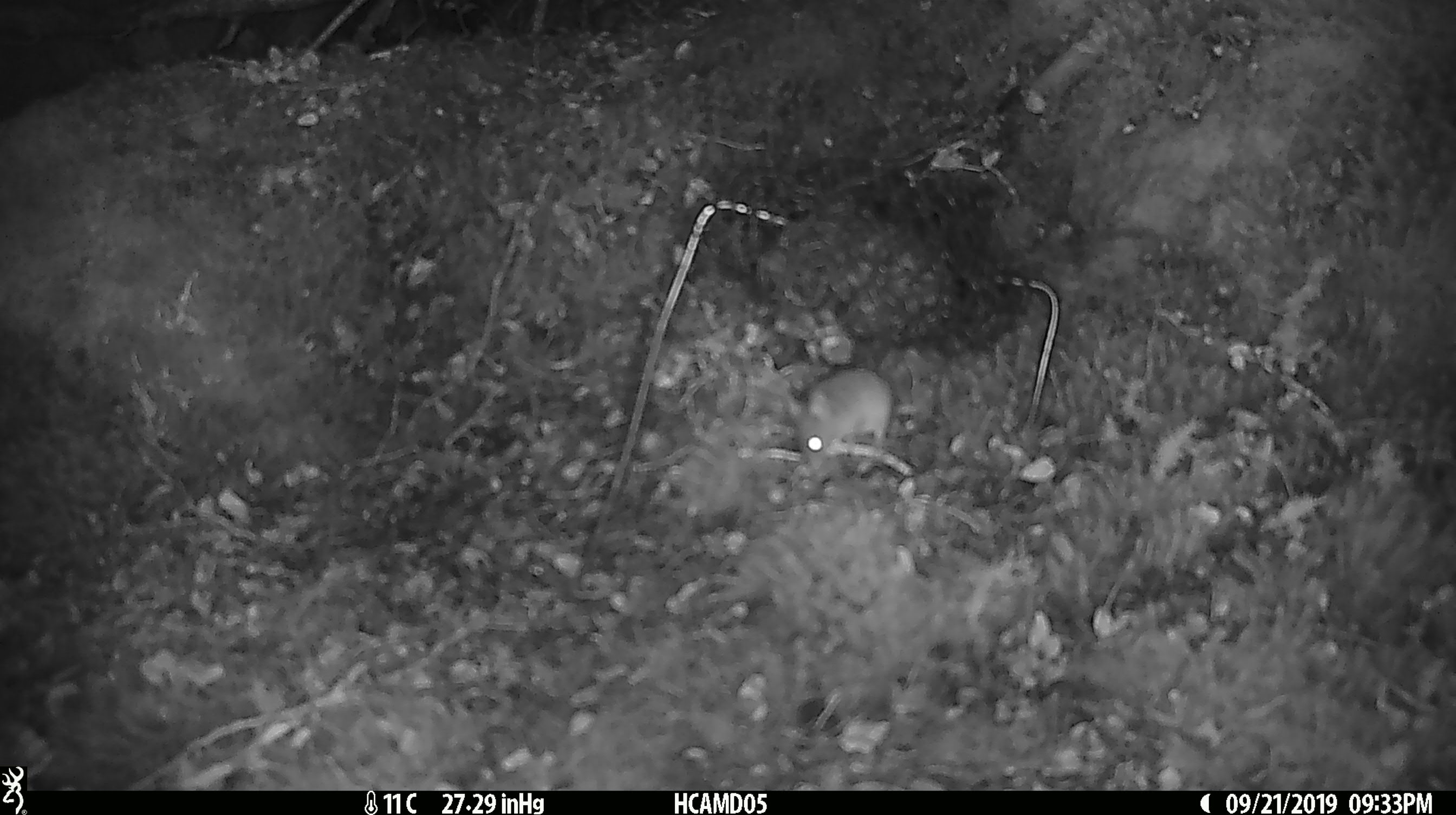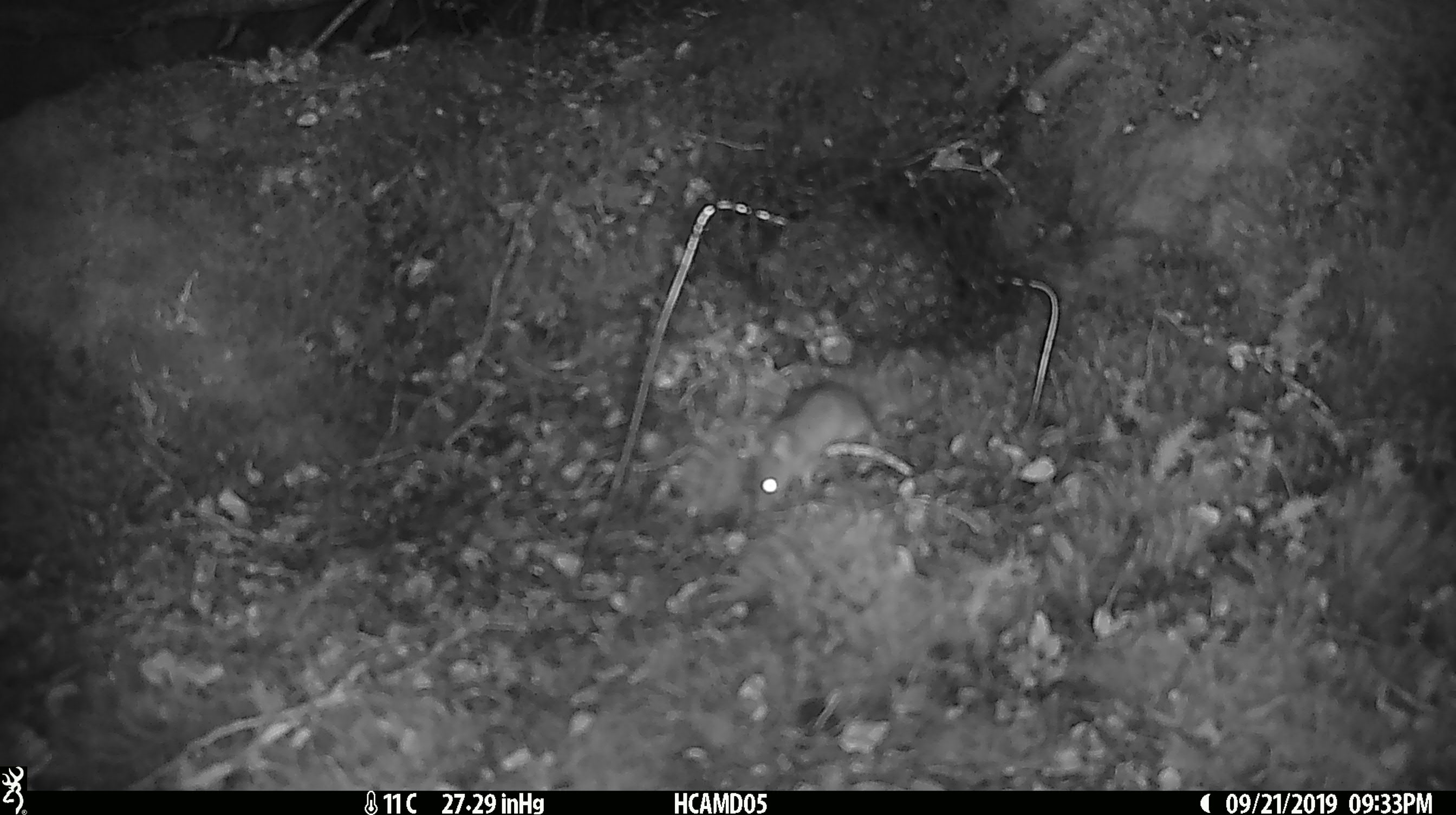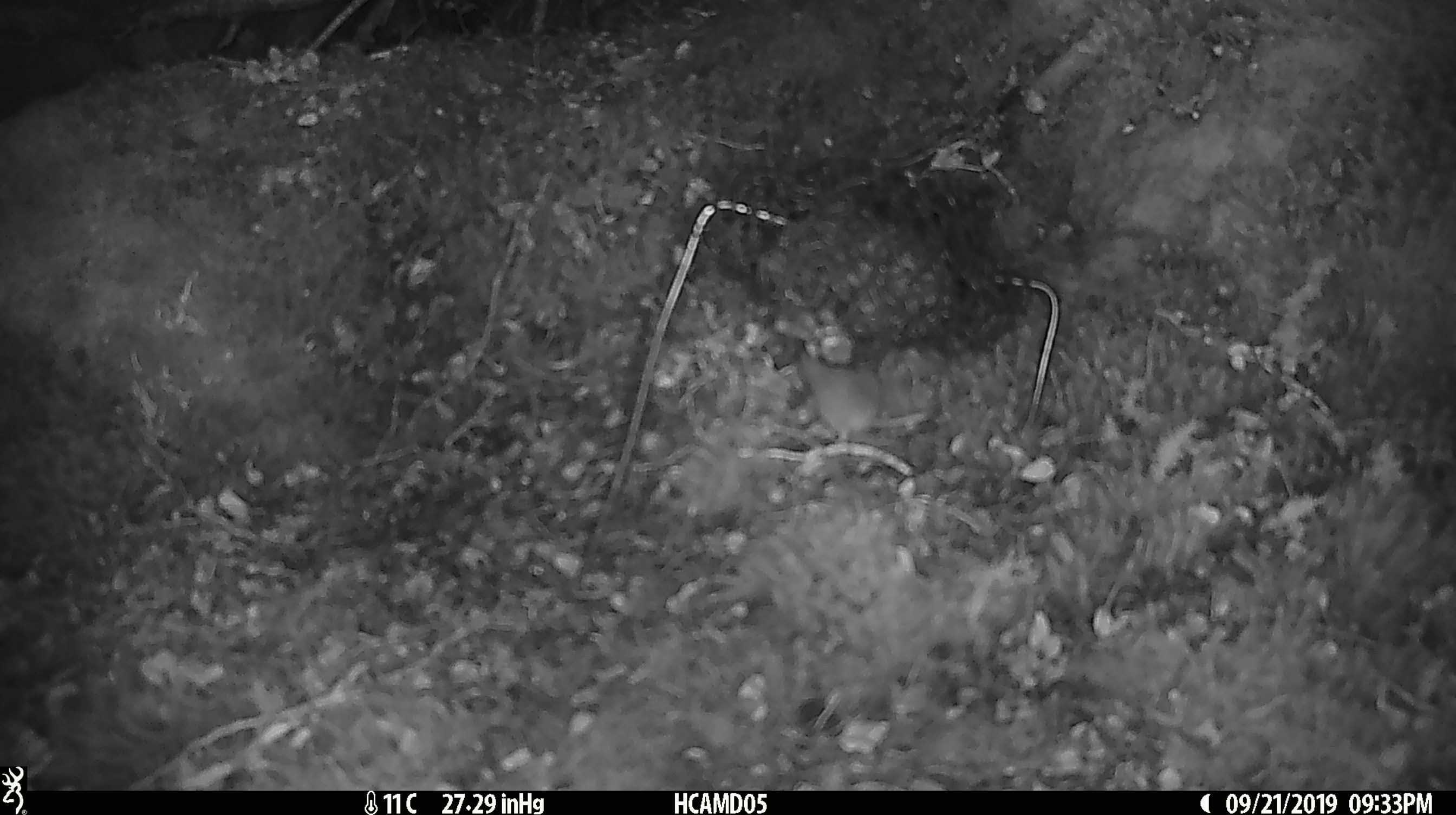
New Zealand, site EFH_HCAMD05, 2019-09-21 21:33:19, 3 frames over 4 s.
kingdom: Animalia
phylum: Chordata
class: Mammalia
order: Rodentia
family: Muridae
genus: Mus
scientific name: Mus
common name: mouse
Mouse (Mus).